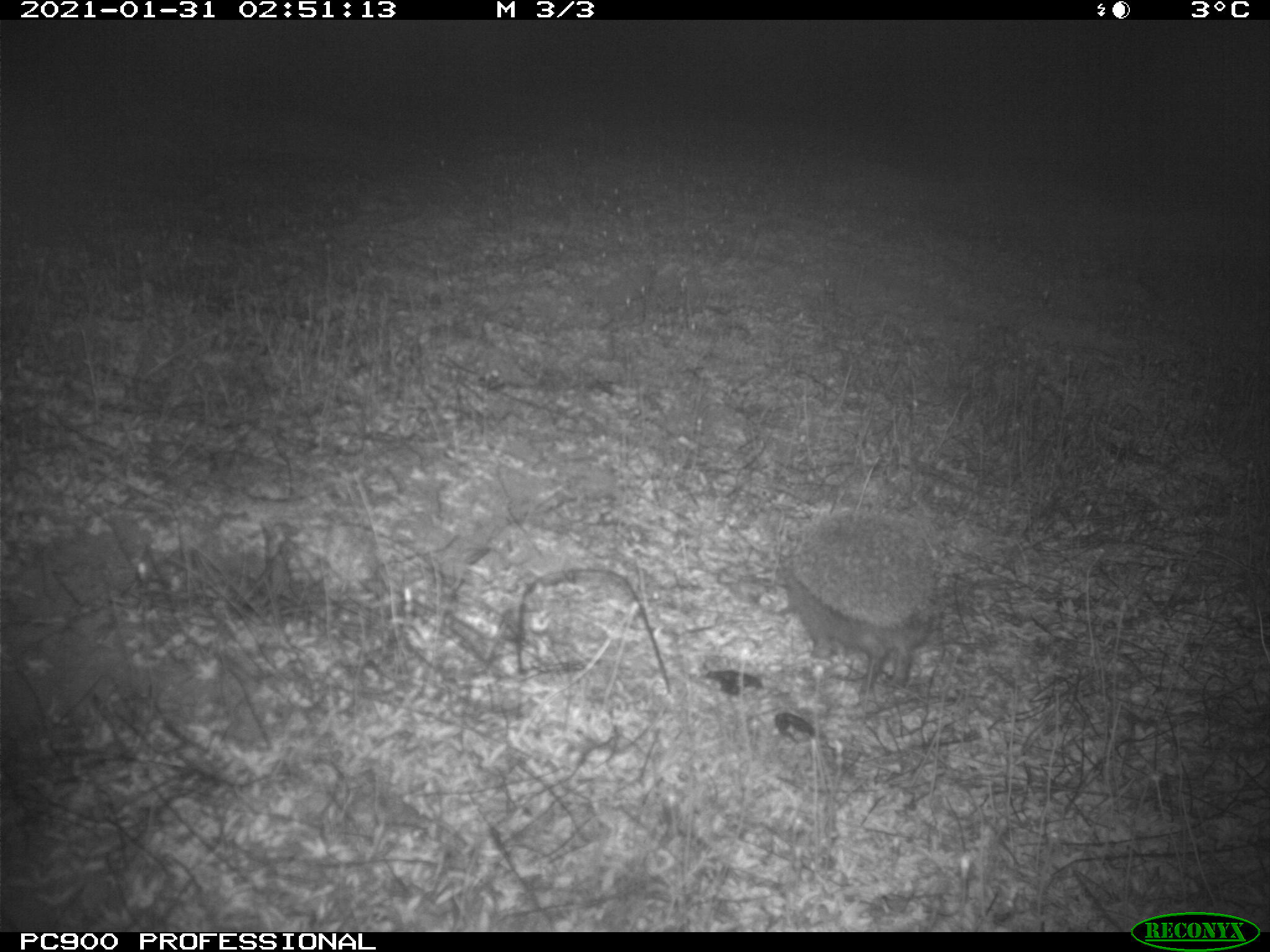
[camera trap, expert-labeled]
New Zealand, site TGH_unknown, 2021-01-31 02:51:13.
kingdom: Animalia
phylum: Chordata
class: Mammalia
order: Eulipotyphla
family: Erinaceidae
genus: Erinaceus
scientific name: Erinaceus europaeus europaeus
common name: european hedgehog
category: hedgehog